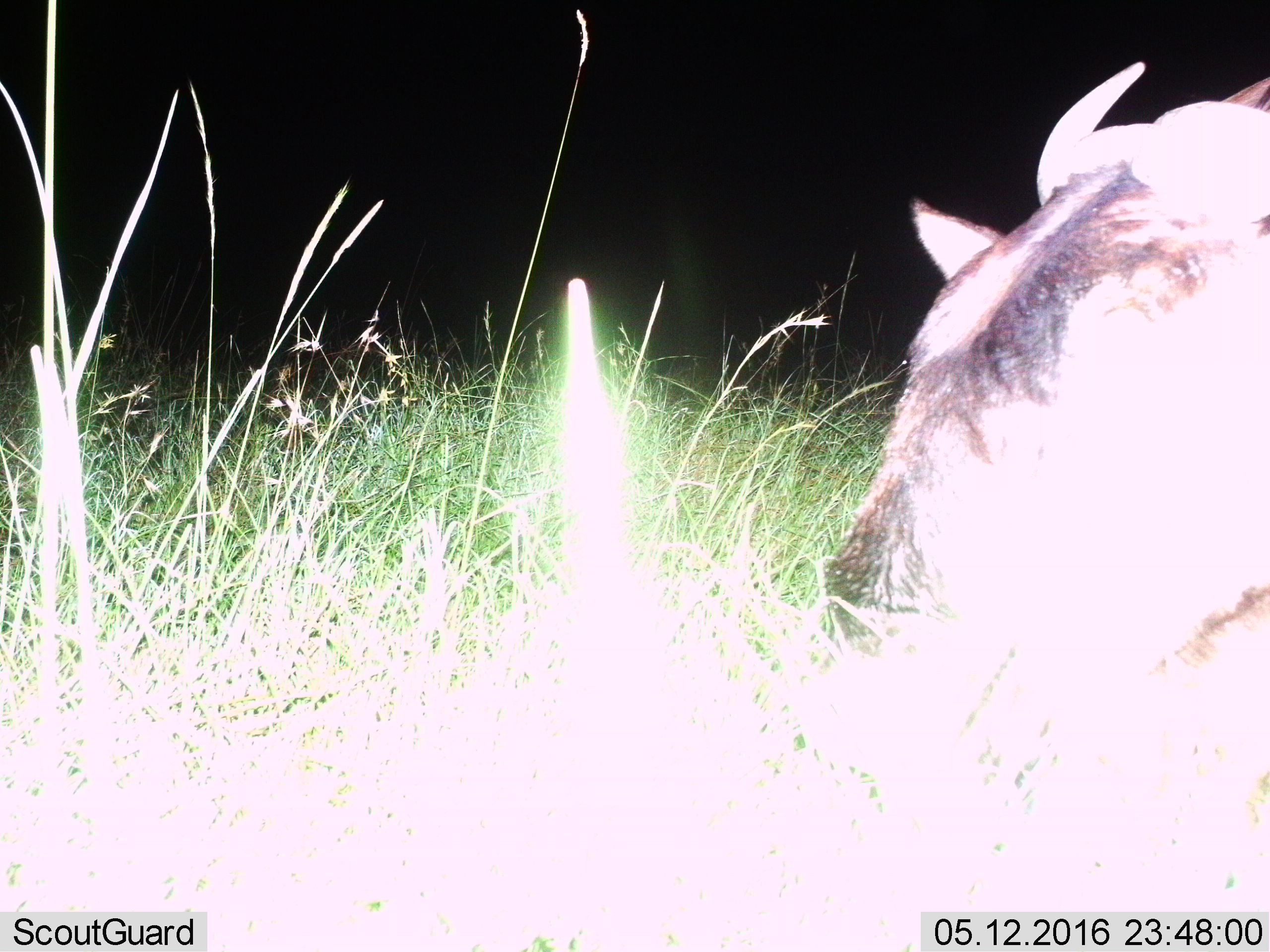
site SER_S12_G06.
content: unidentified animal